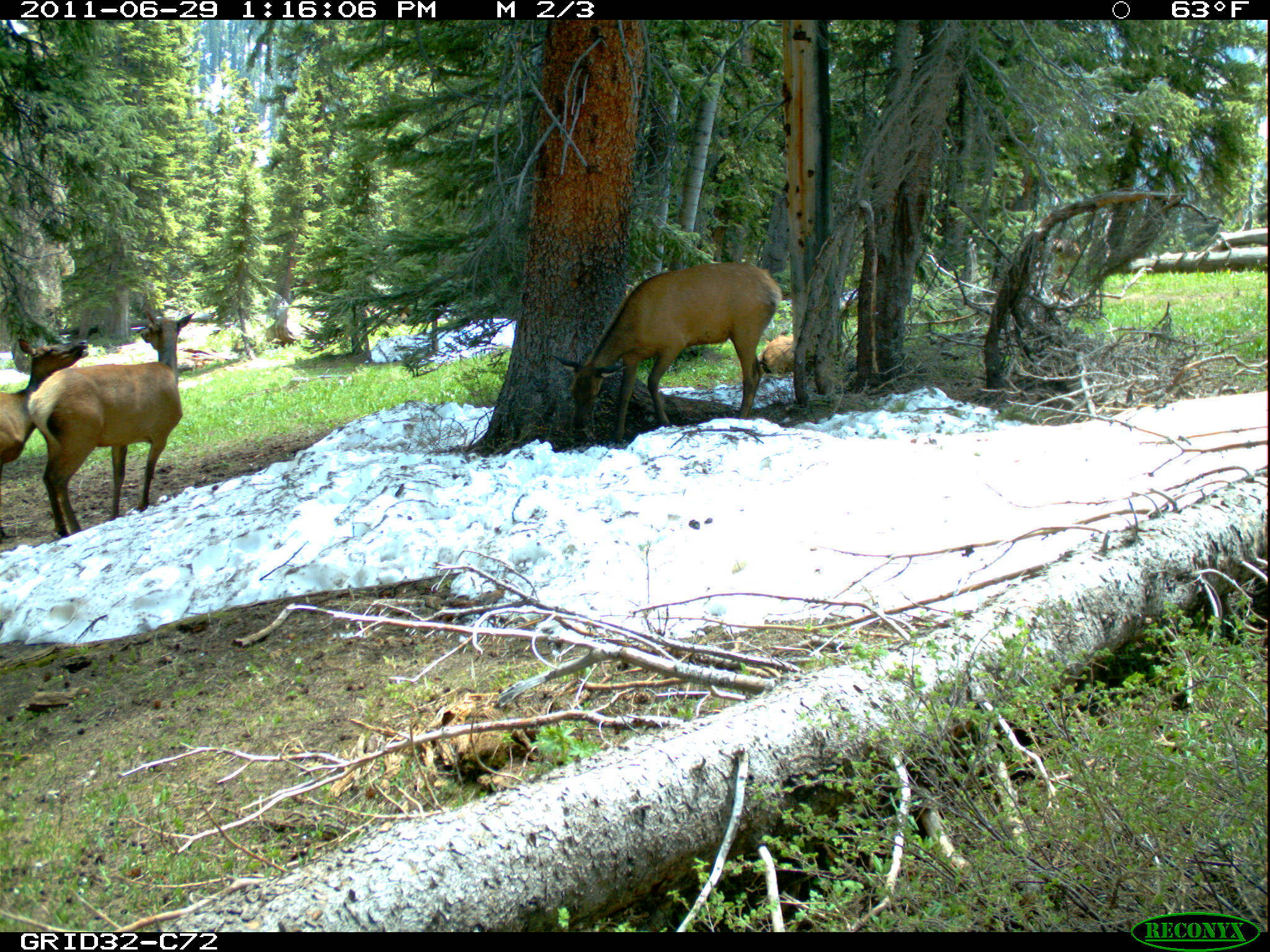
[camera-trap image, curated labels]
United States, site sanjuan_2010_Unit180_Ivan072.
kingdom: Animalia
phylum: Chordata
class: Mammalia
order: Artiodactyla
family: Cervidae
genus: Cervus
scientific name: Cervus elaphus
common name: red deer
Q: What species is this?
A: Cervus elaphus (red deer).